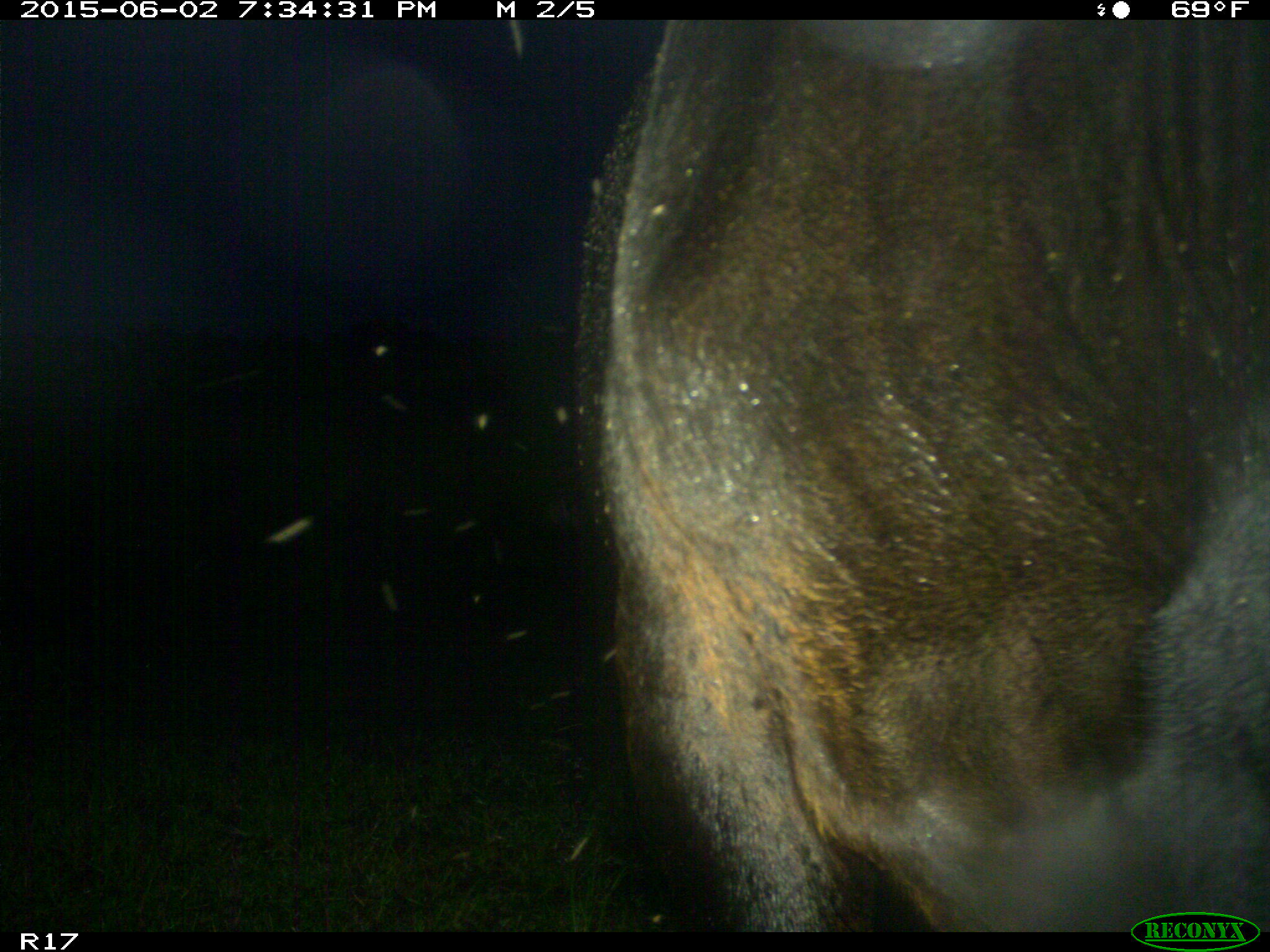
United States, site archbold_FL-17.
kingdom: Animalia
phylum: Chordata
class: Mammalia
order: Artiodactyla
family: Bovidae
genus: Bos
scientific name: Bos taurus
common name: domestic cow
Bos taurus (domestic cow).